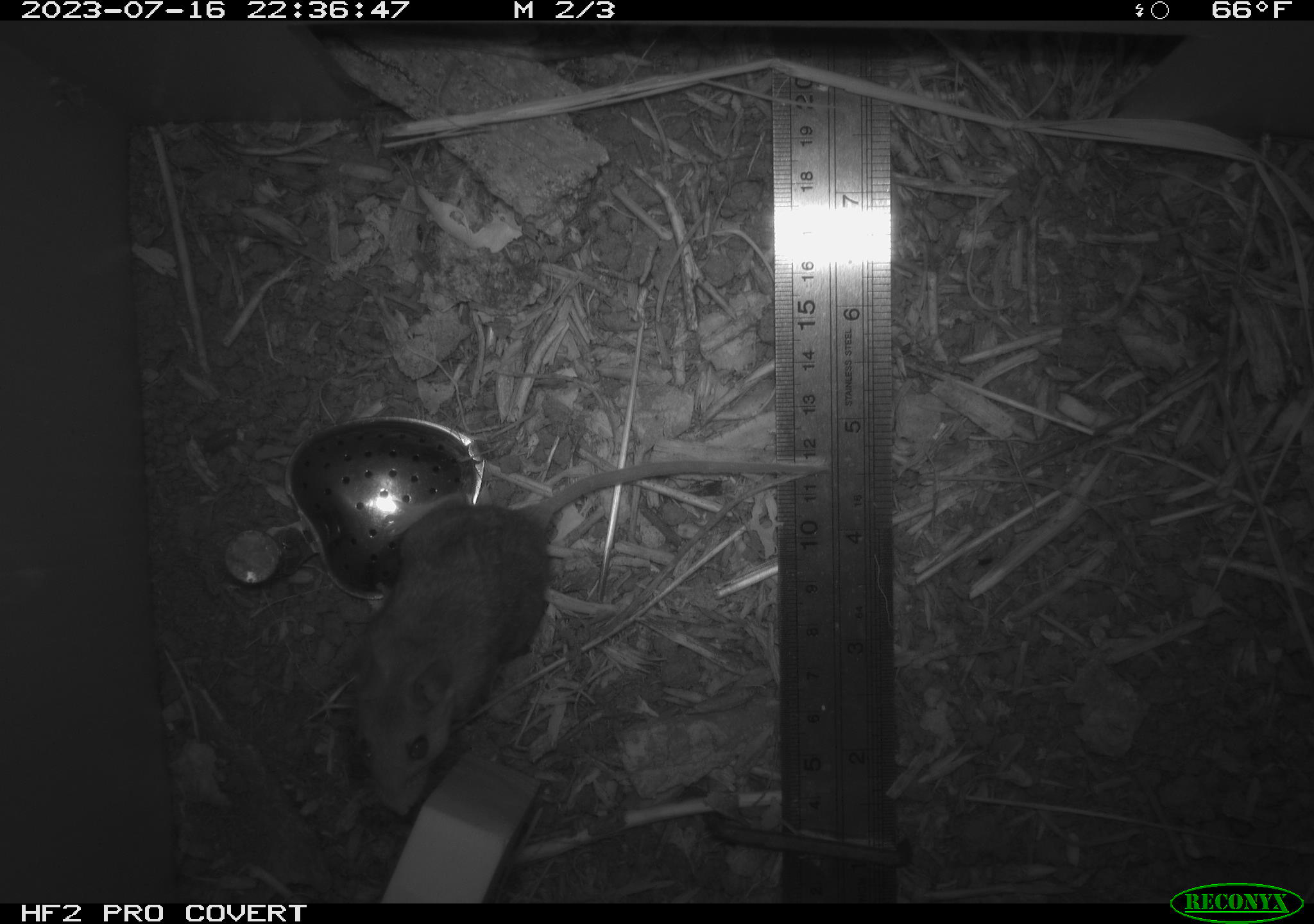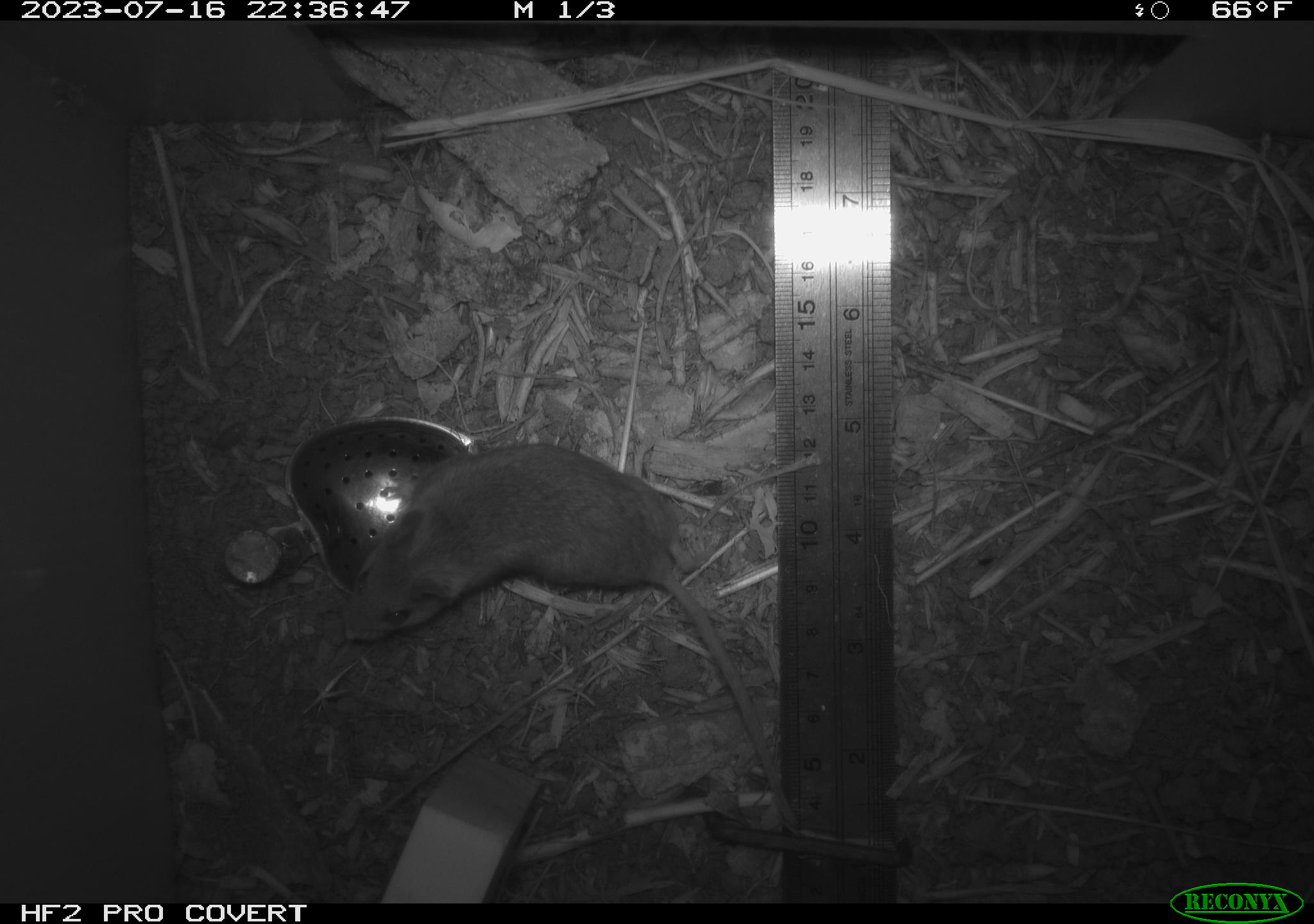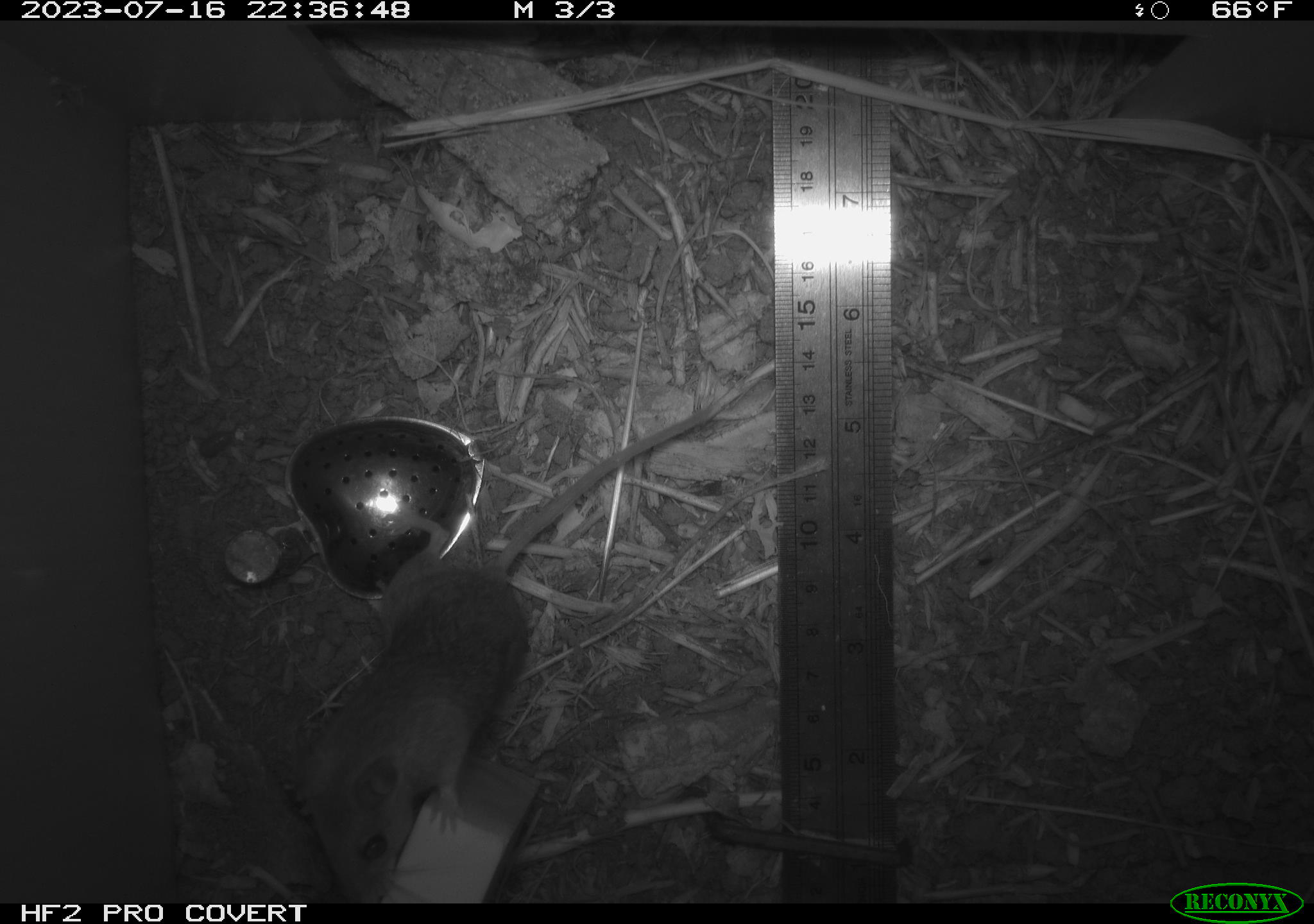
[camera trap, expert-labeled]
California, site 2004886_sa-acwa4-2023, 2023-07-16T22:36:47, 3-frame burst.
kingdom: Animalia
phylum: Chordata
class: Mammalia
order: Rodentia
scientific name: Rodentia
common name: mouse species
Mouse species (Rodentia).